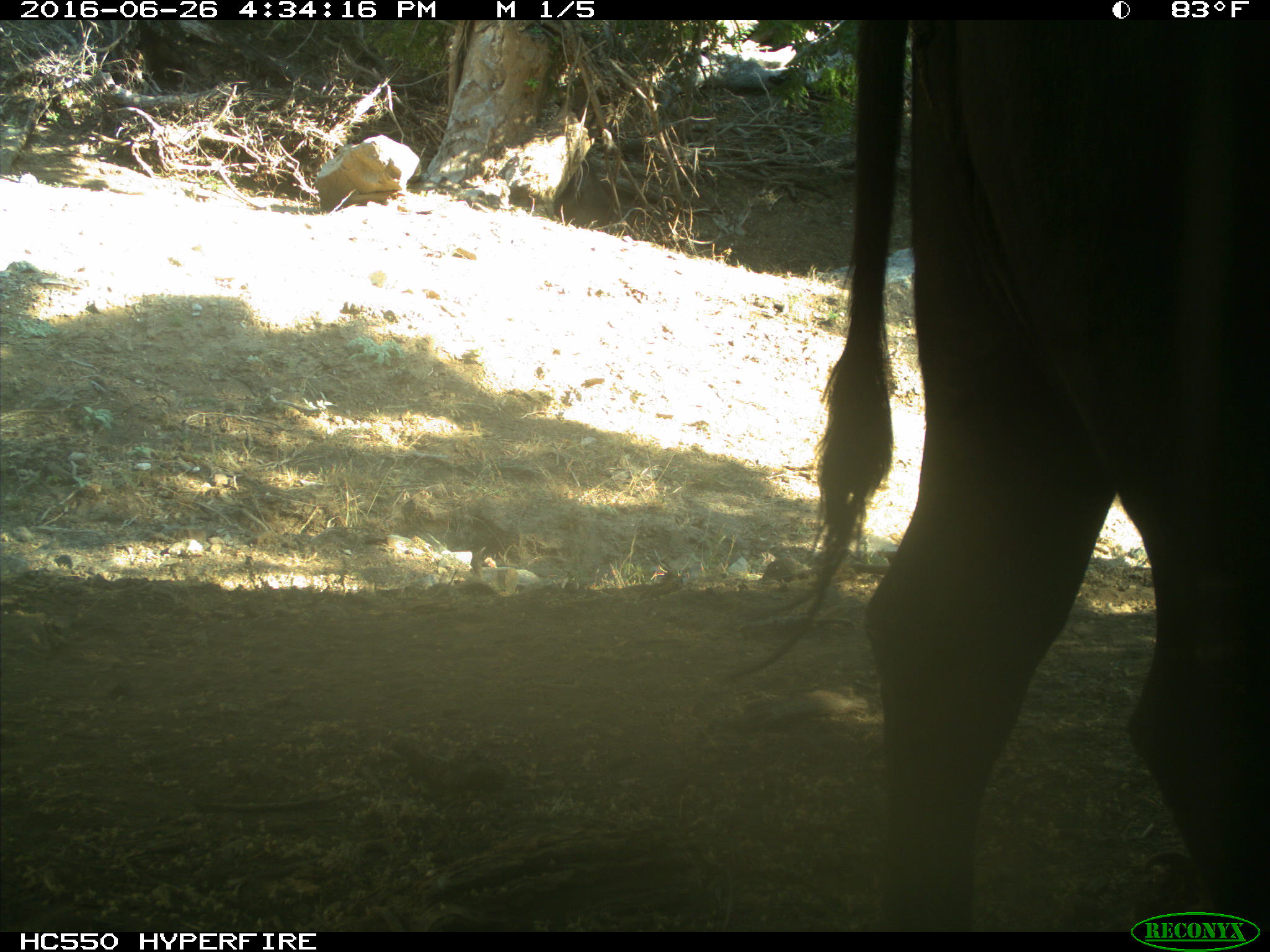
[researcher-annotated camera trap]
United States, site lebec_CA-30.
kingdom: Animalia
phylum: Chordata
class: Mammalia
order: Artiodactyla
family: Bovidae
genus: Bos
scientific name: Bos taurus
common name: domestic cow